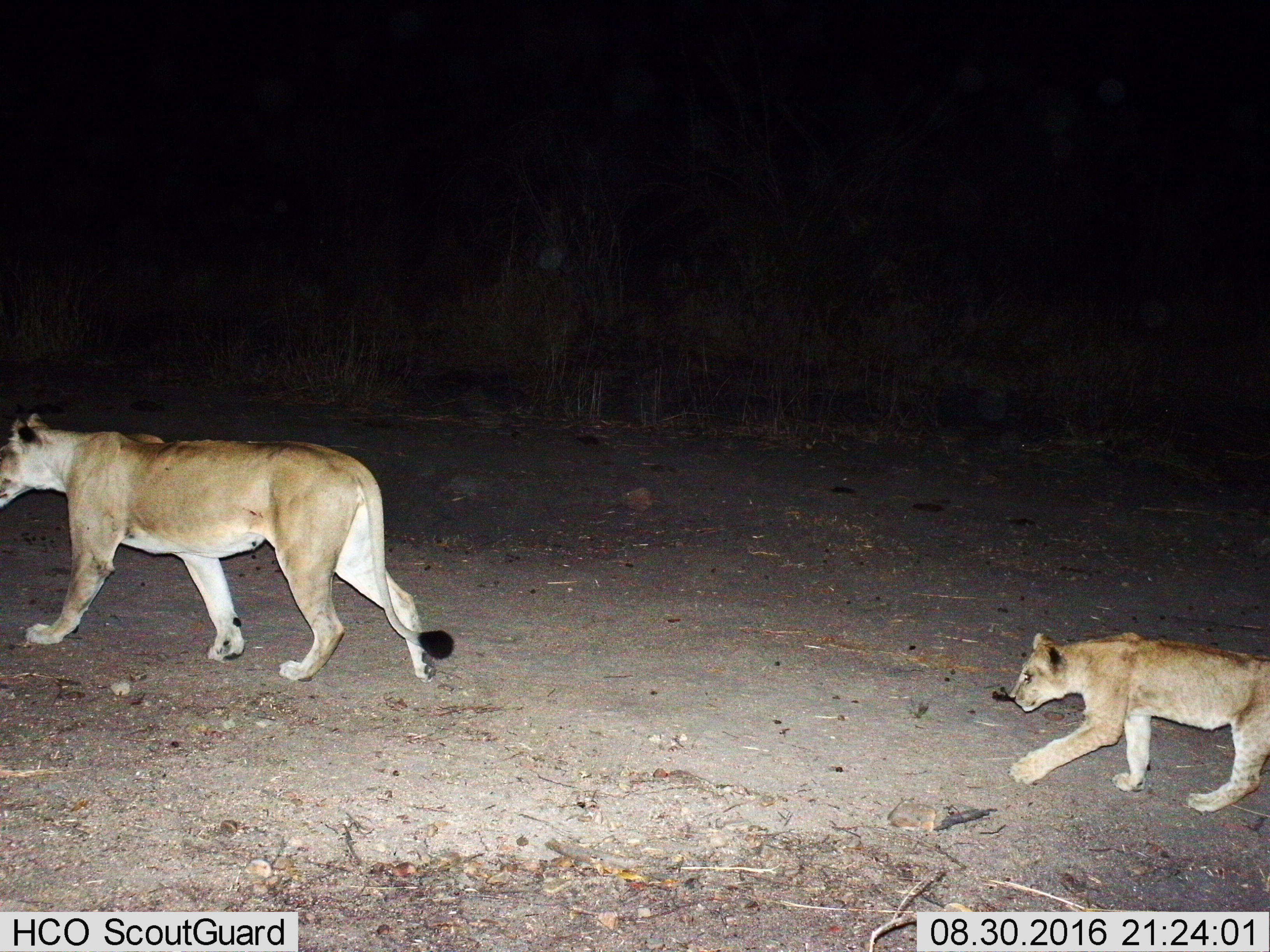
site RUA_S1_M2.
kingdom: Animalia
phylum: Chordata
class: Mammalia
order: Carnivora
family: Felidae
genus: Panthera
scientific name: Panthera leo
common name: lion cub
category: lioncub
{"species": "lioncub (lion cub) (Panthera leo)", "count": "1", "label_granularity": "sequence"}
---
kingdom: Animalia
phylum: Chordata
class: Mammalia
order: Carnivora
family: Felidae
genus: Panthera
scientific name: Panthera leo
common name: lion female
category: lionfemale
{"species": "lionfemale (lion female) (Panthera leo)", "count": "1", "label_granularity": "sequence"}